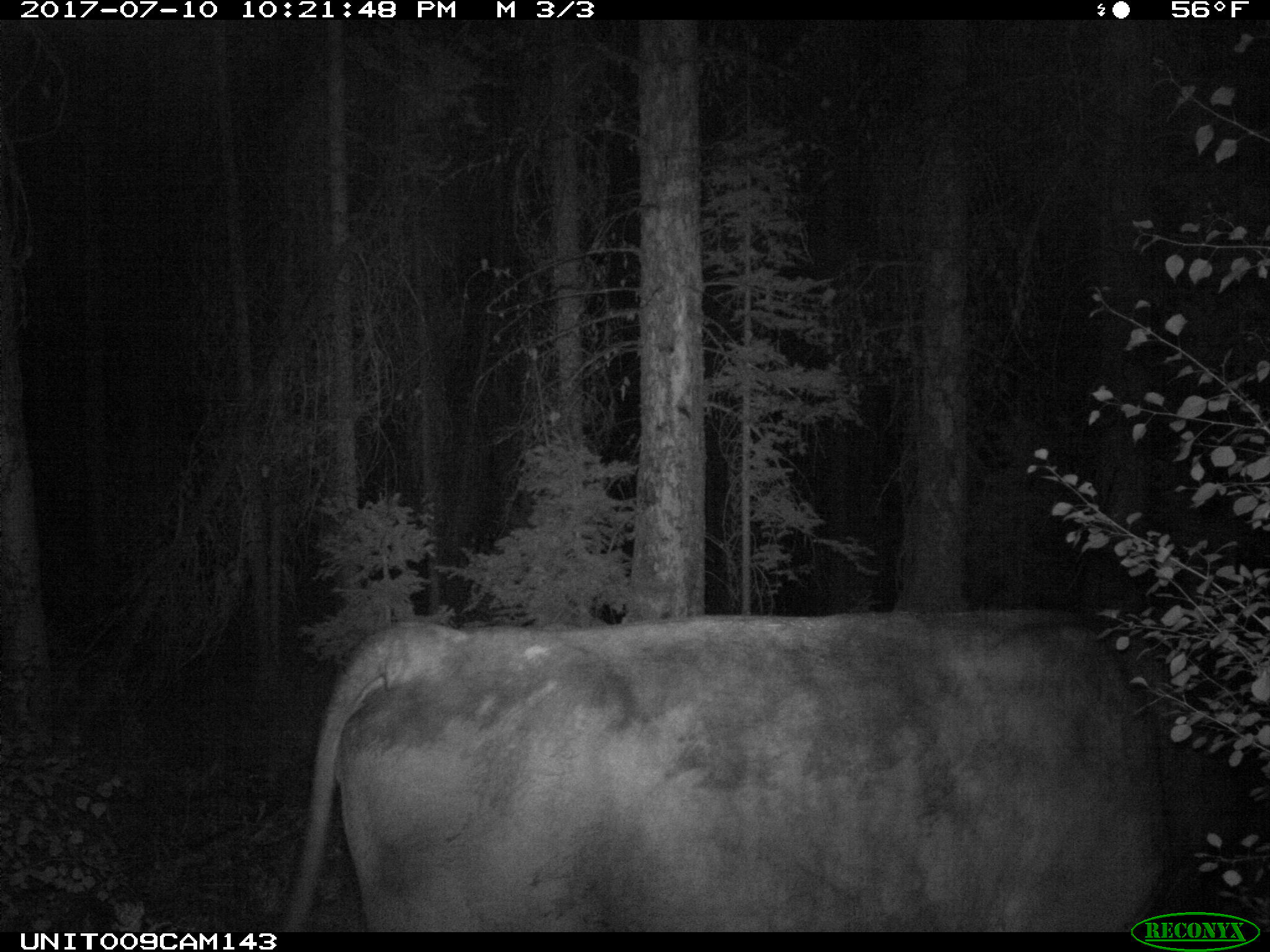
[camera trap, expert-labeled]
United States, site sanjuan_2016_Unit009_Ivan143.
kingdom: Animalia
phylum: Chordata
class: Mammalia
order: Artiodactyla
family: Bovidae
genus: Bos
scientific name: Bos taurus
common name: domestic cow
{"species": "Bos taurus (domestic cow)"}